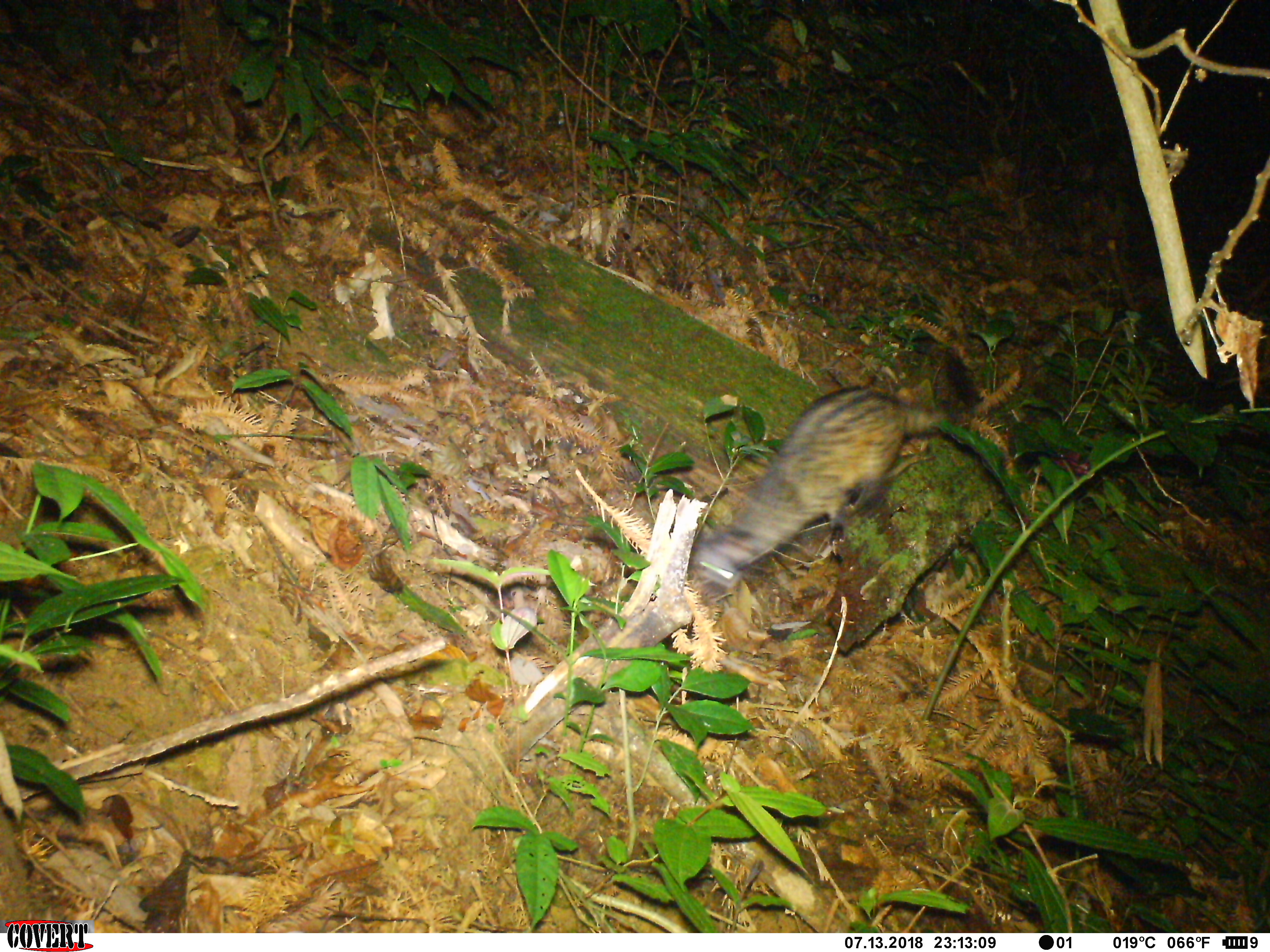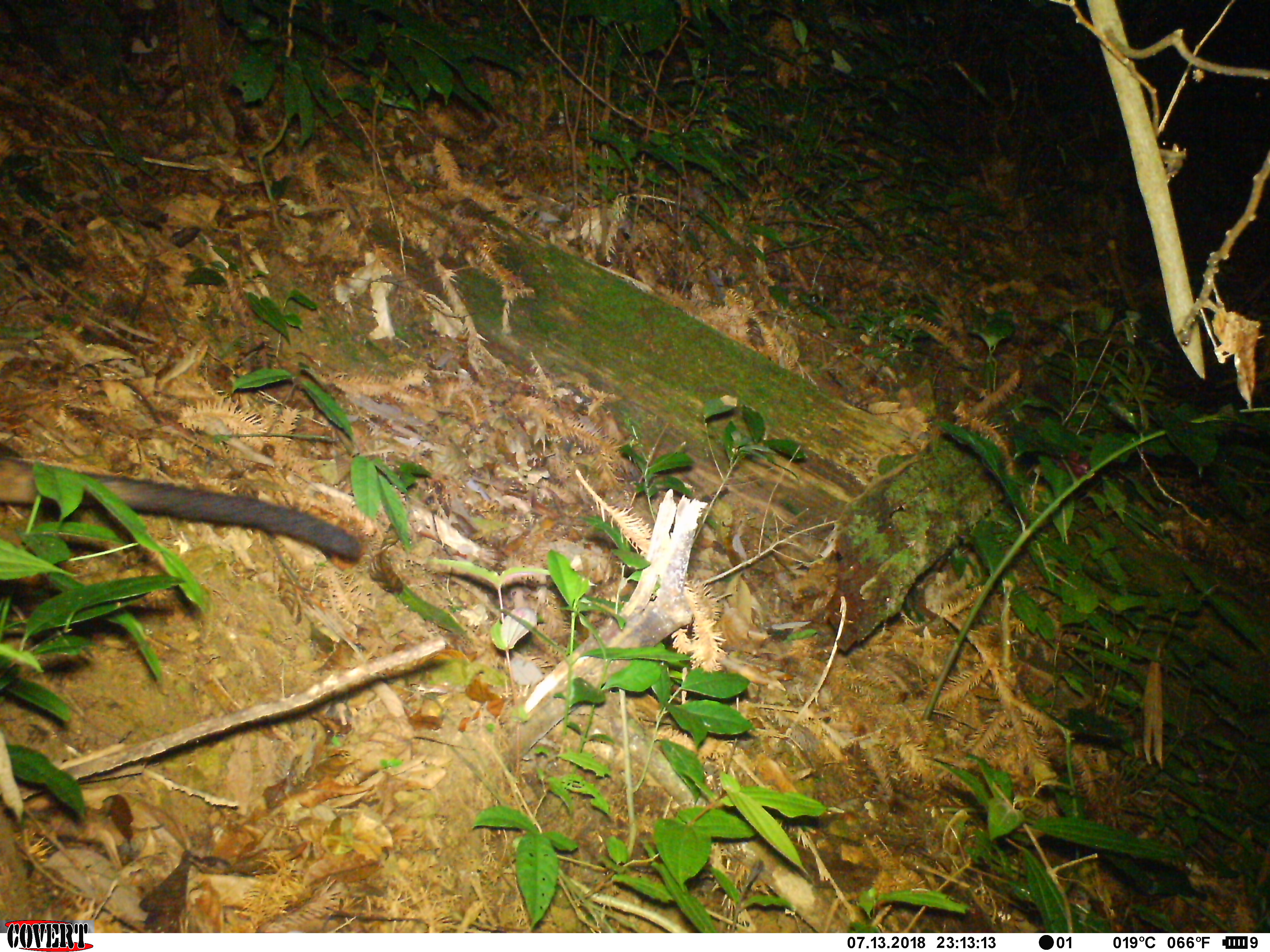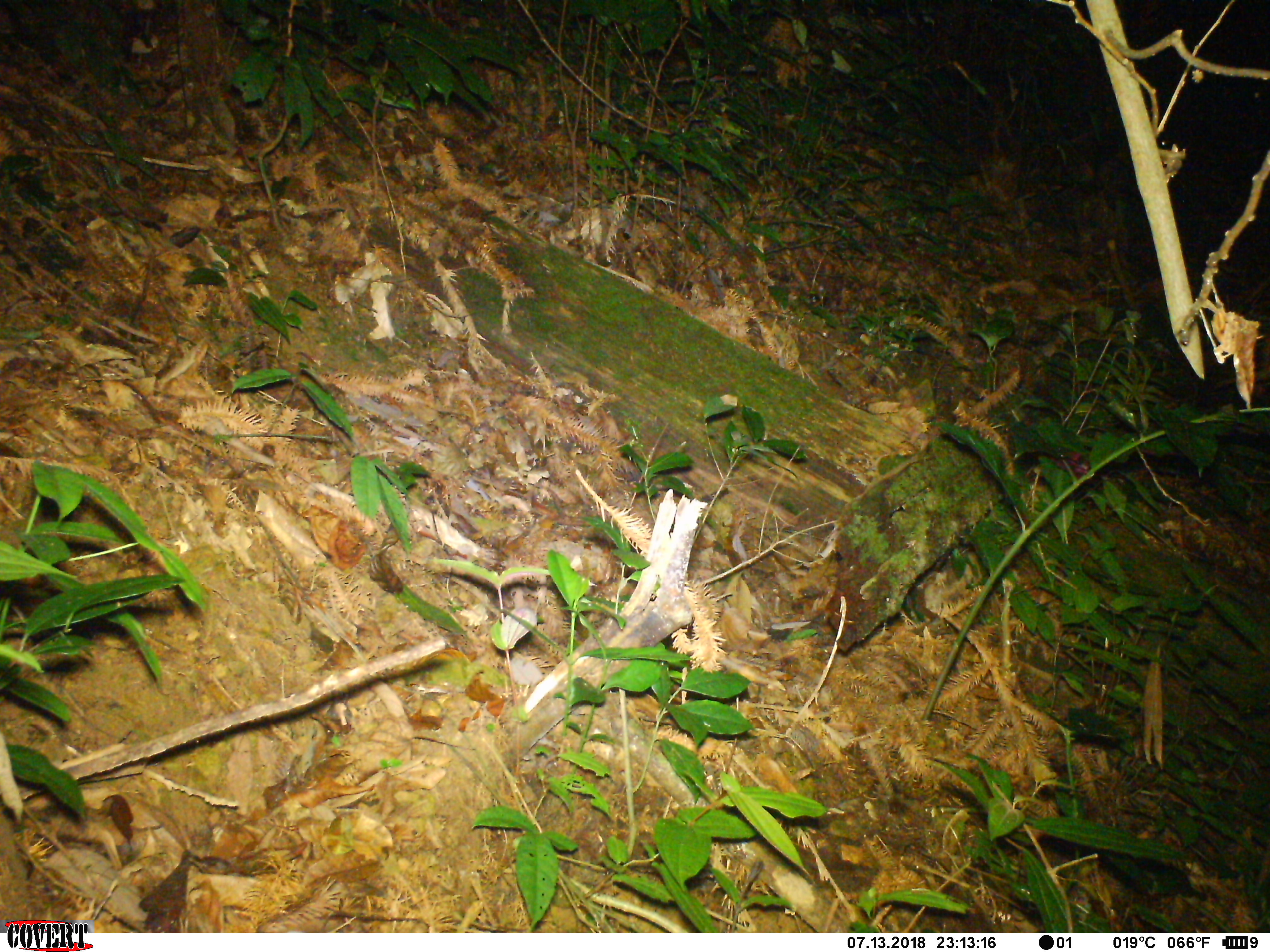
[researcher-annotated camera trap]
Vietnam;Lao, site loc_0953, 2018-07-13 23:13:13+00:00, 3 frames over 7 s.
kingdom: Animalia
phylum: Chordata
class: Mammalia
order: Carnivora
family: Viverridae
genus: Paradoxurus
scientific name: Paradoxurus hermaphroditus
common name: common palm civet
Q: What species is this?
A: Common palm civet (Paradoxurus hermaphroditus).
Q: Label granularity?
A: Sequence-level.